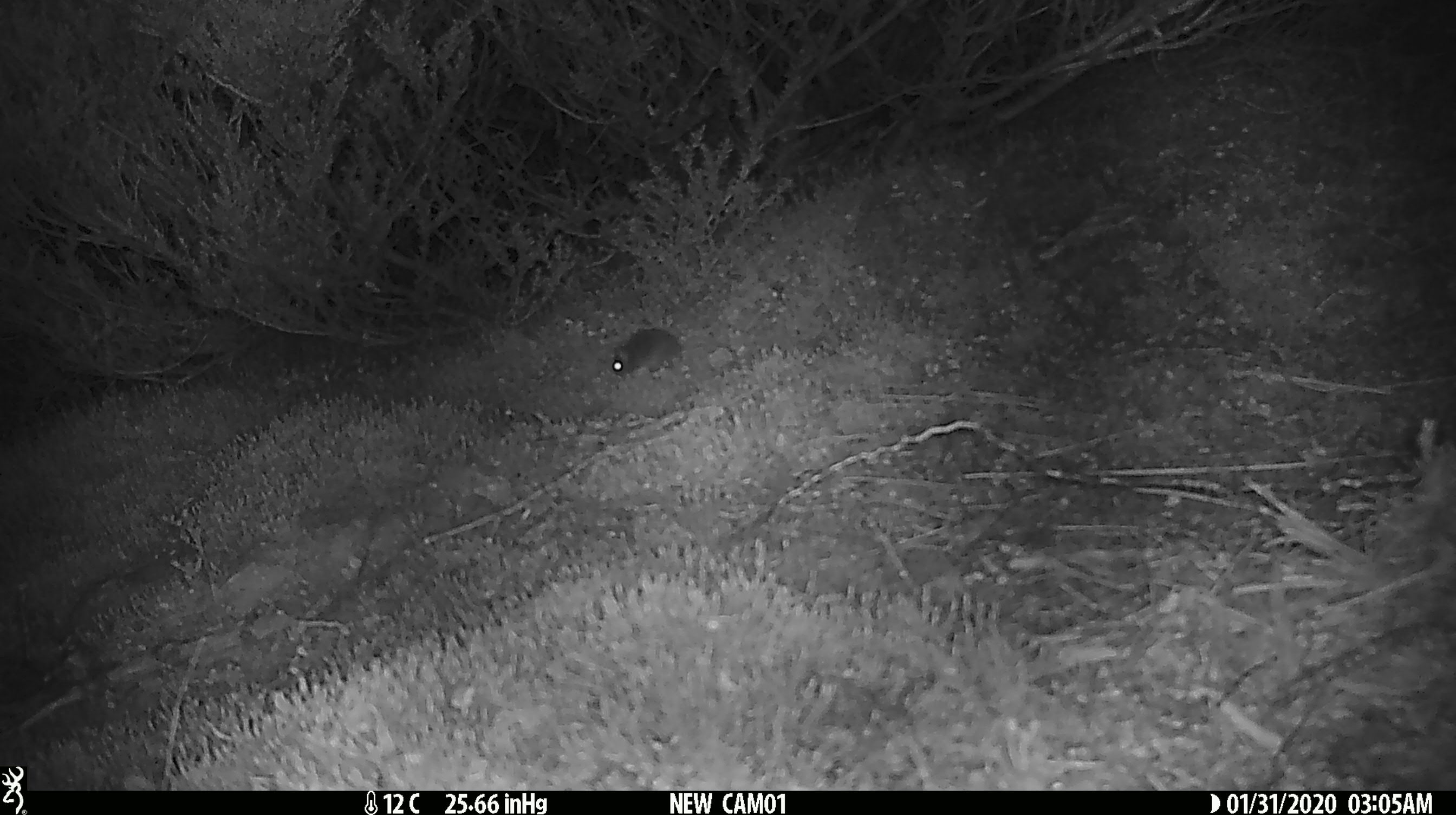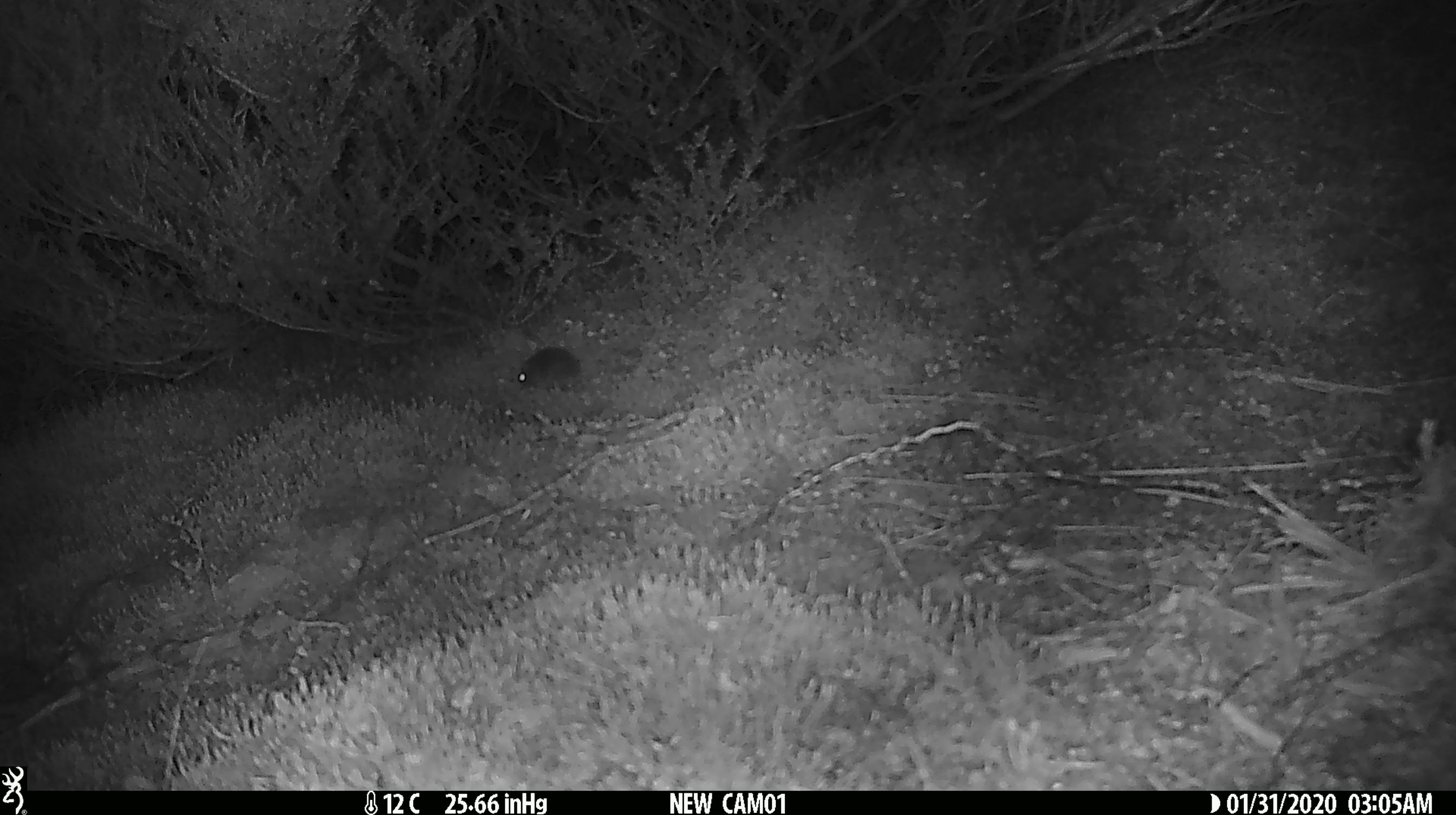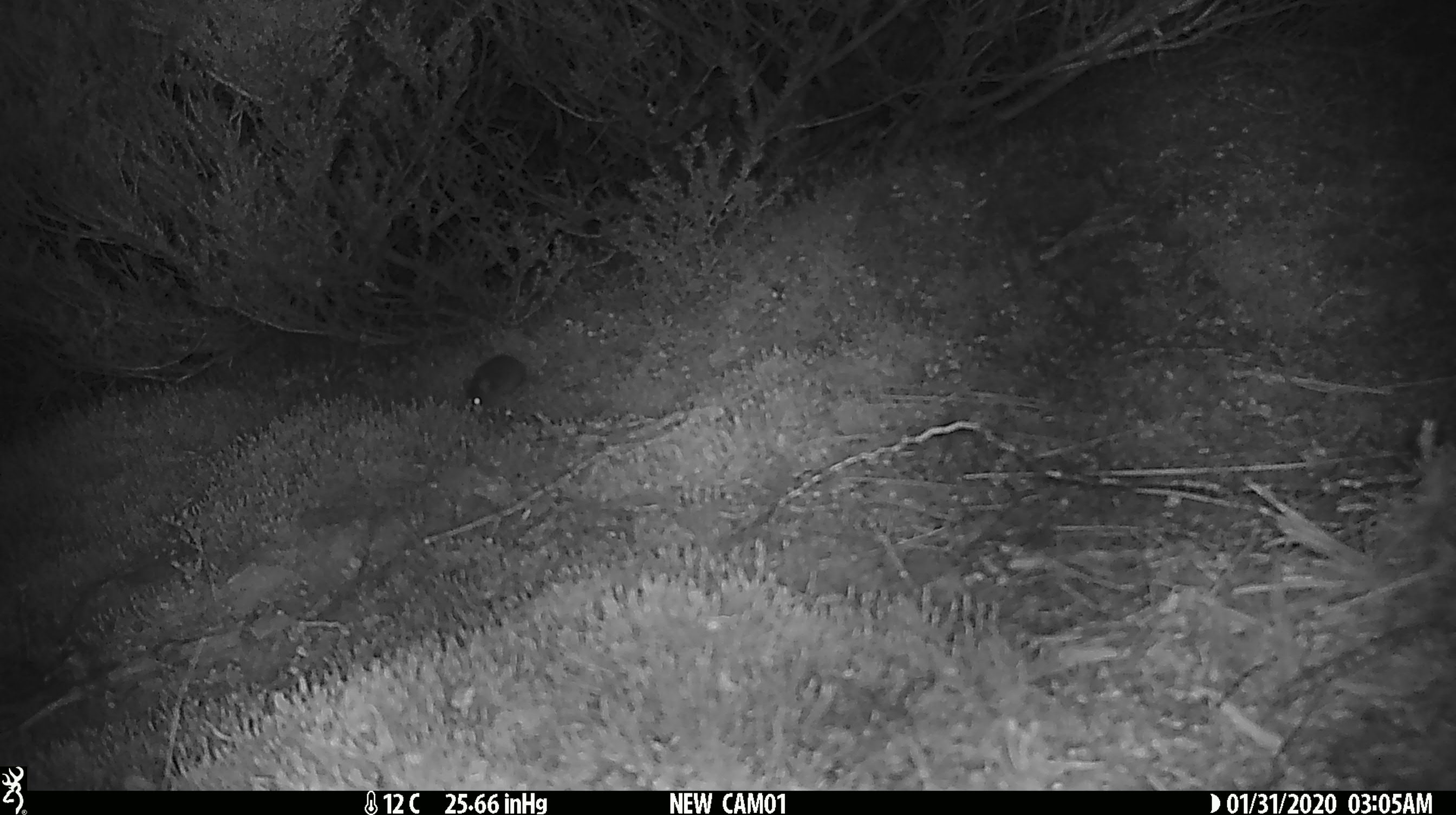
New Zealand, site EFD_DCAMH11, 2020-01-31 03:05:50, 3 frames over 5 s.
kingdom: Animalia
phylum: Chordata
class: Mammalia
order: Rodentia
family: Muridae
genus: Mus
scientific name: Mus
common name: mouse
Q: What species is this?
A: Mouse (Mus).